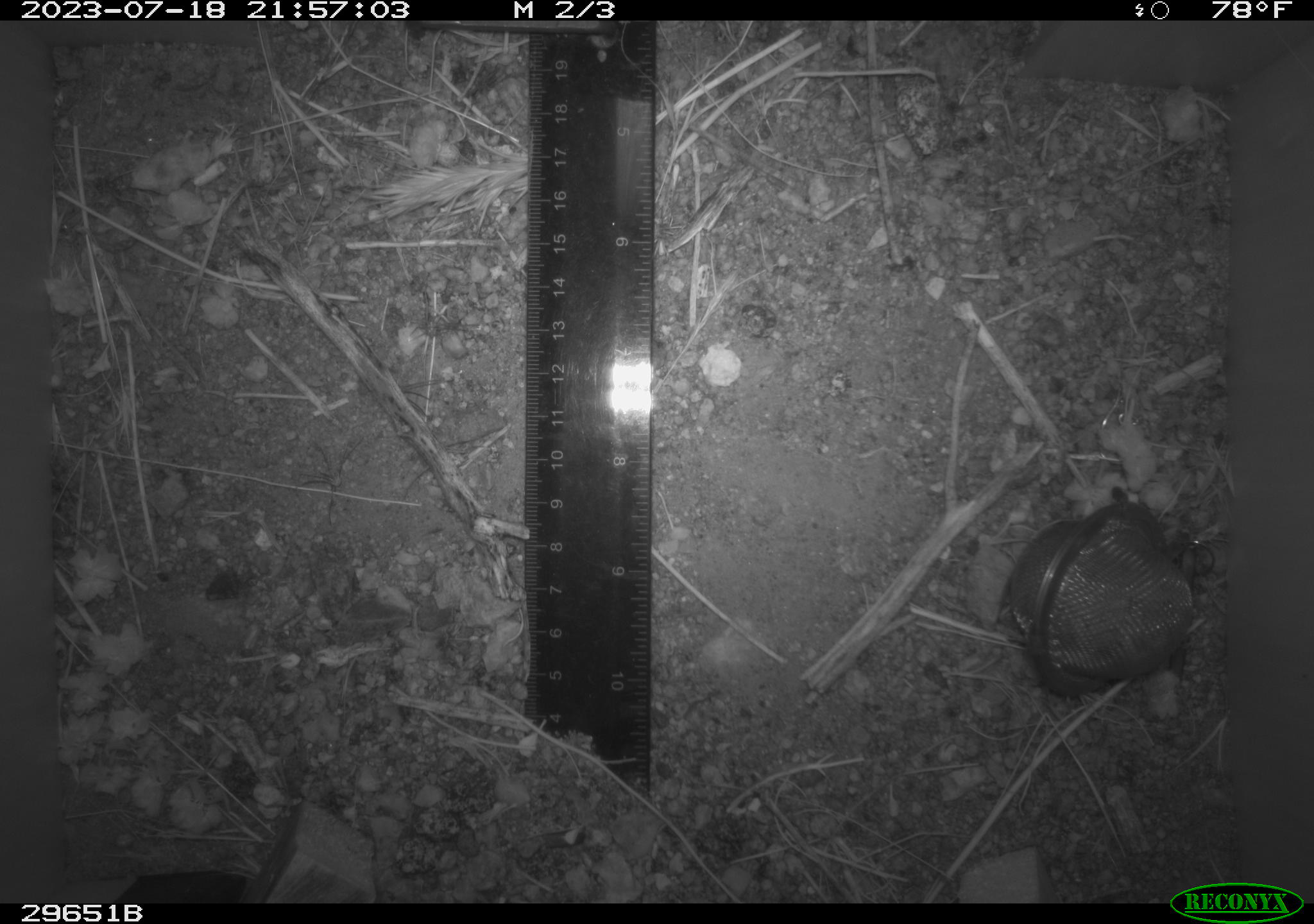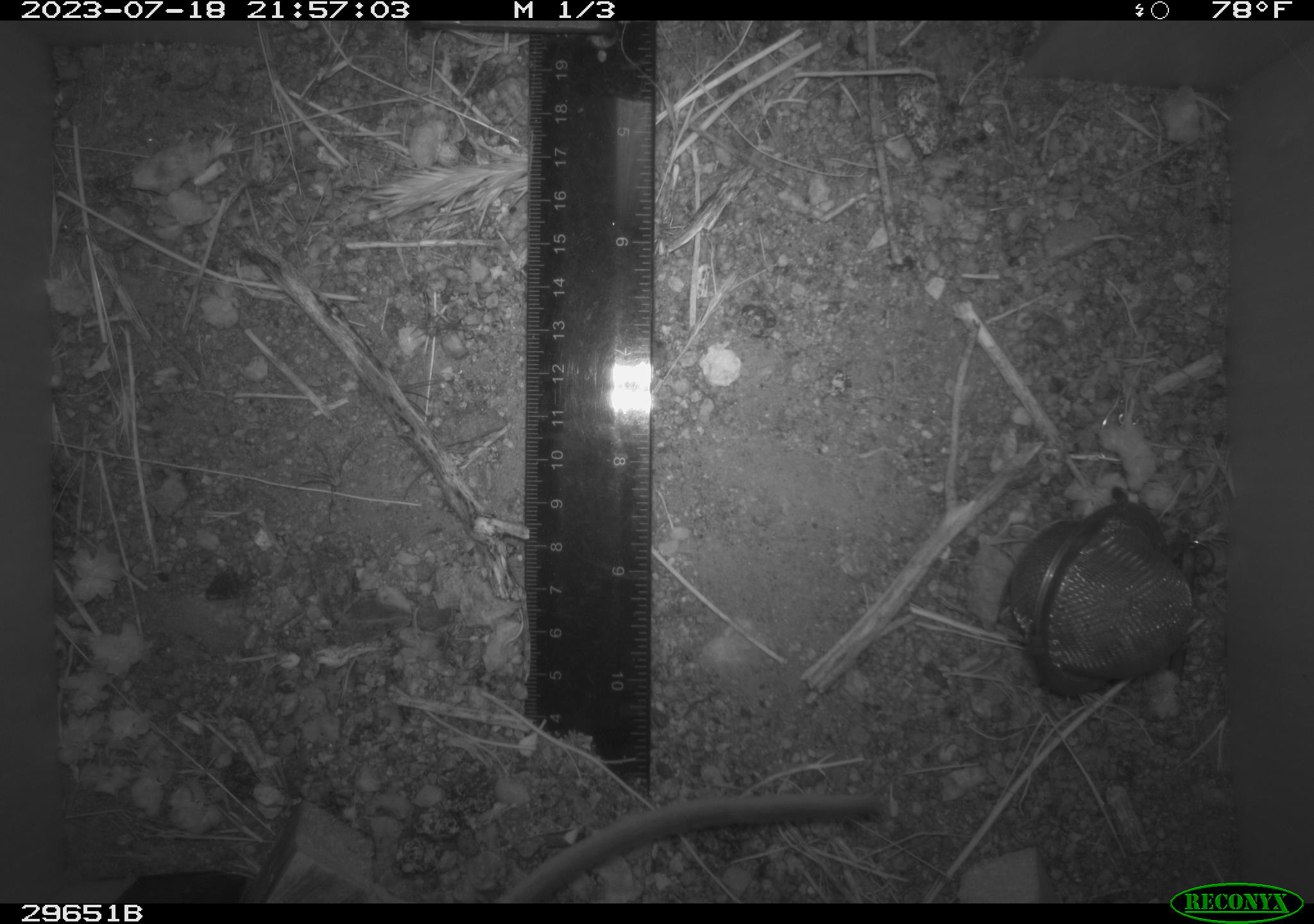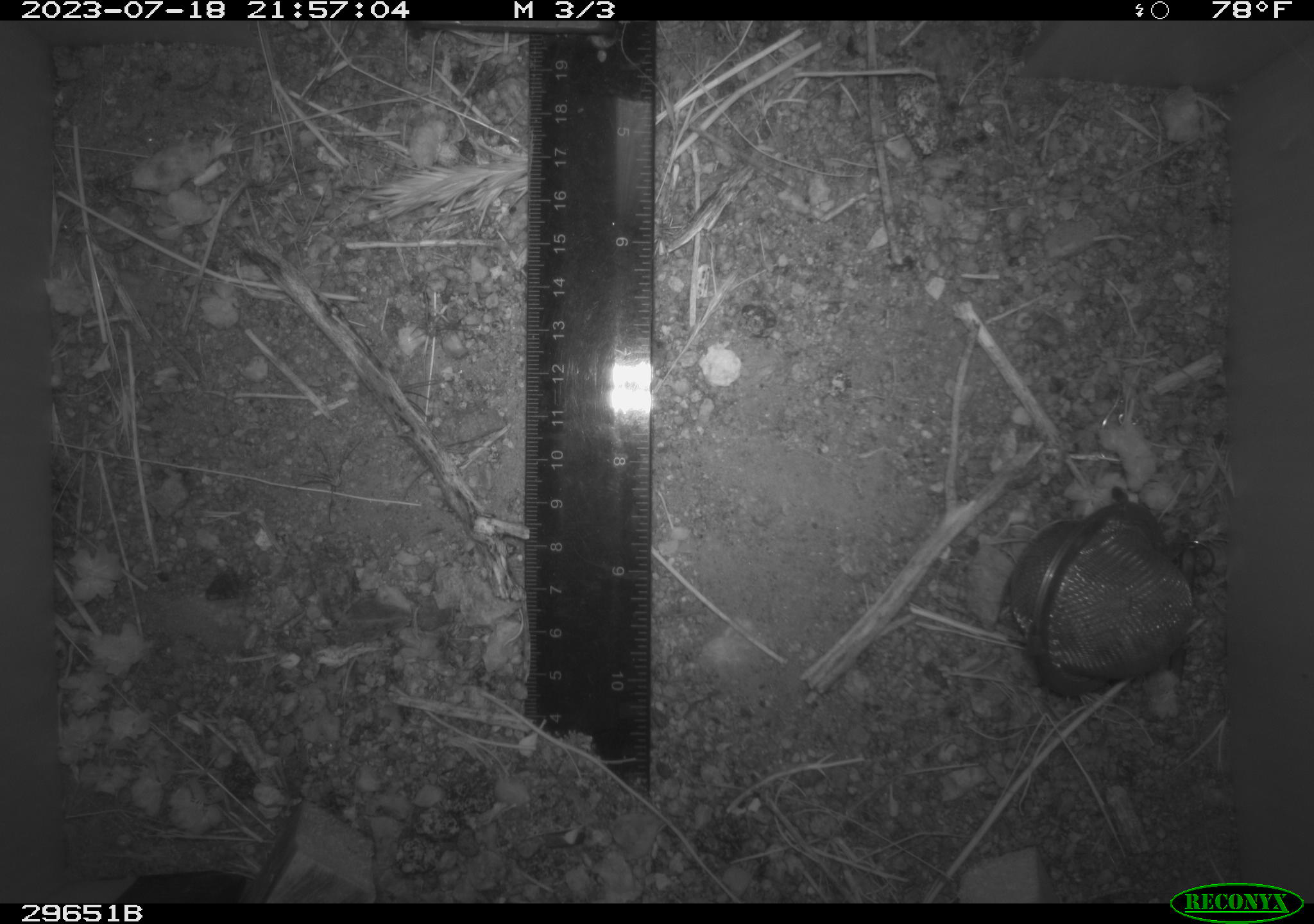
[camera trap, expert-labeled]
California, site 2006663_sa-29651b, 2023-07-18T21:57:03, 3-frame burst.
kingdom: Animalia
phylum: Chordata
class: Mammalia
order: Rodentia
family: Cricetidae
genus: Neotoma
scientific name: Neotoma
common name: pack rat or woodrat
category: neotoma species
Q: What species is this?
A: Neotoma species (pack rat or woodrat) (Neotoma).